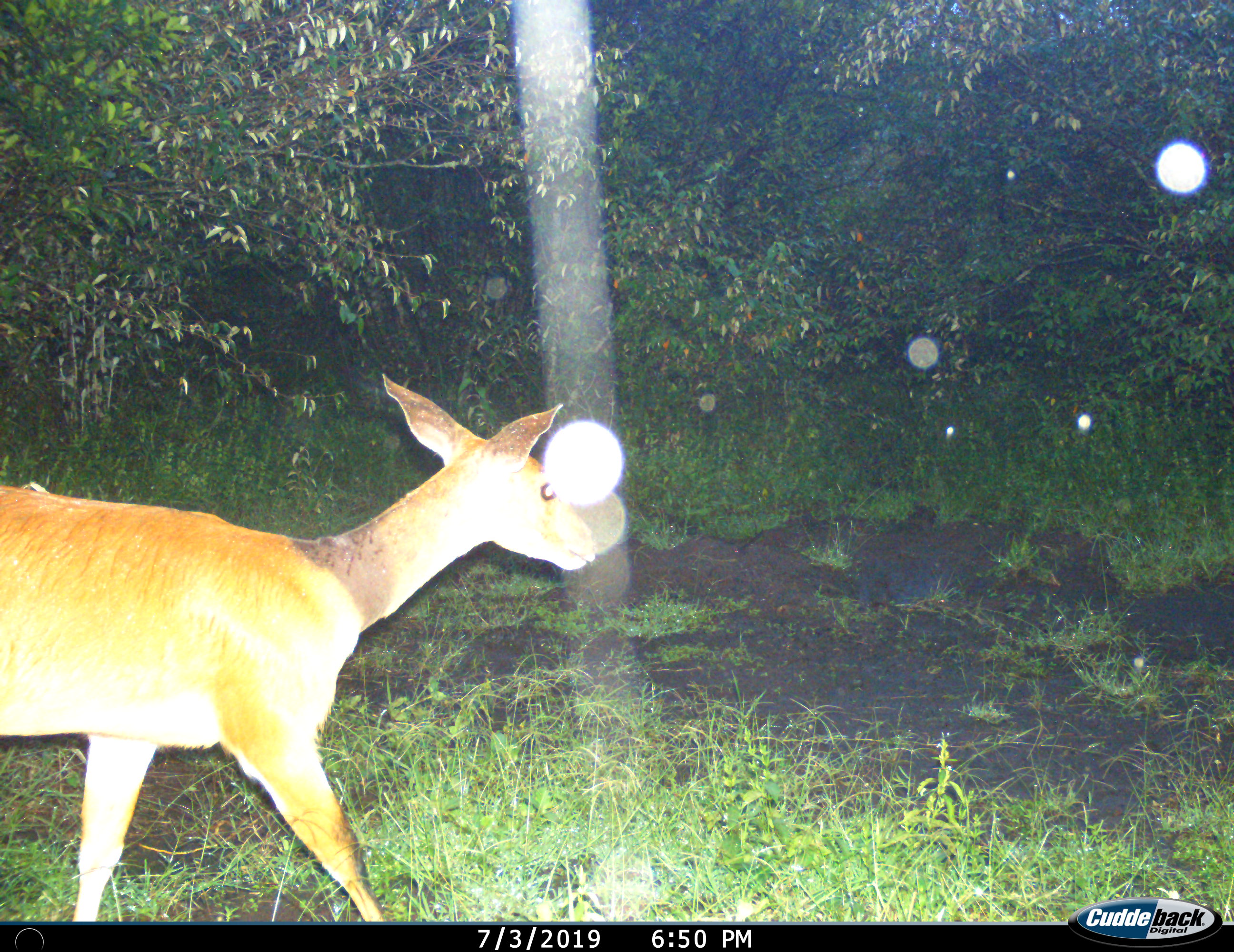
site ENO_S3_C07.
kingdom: Animalia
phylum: Chordata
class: Mammalia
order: Artiodactyla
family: Bovidae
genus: Tragelaphus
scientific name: Tragelaphus scriptus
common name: bushbuck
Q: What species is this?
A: Bushbuck (Tragelaphus scriptus).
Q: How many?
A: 1.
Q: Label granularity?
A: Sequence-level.